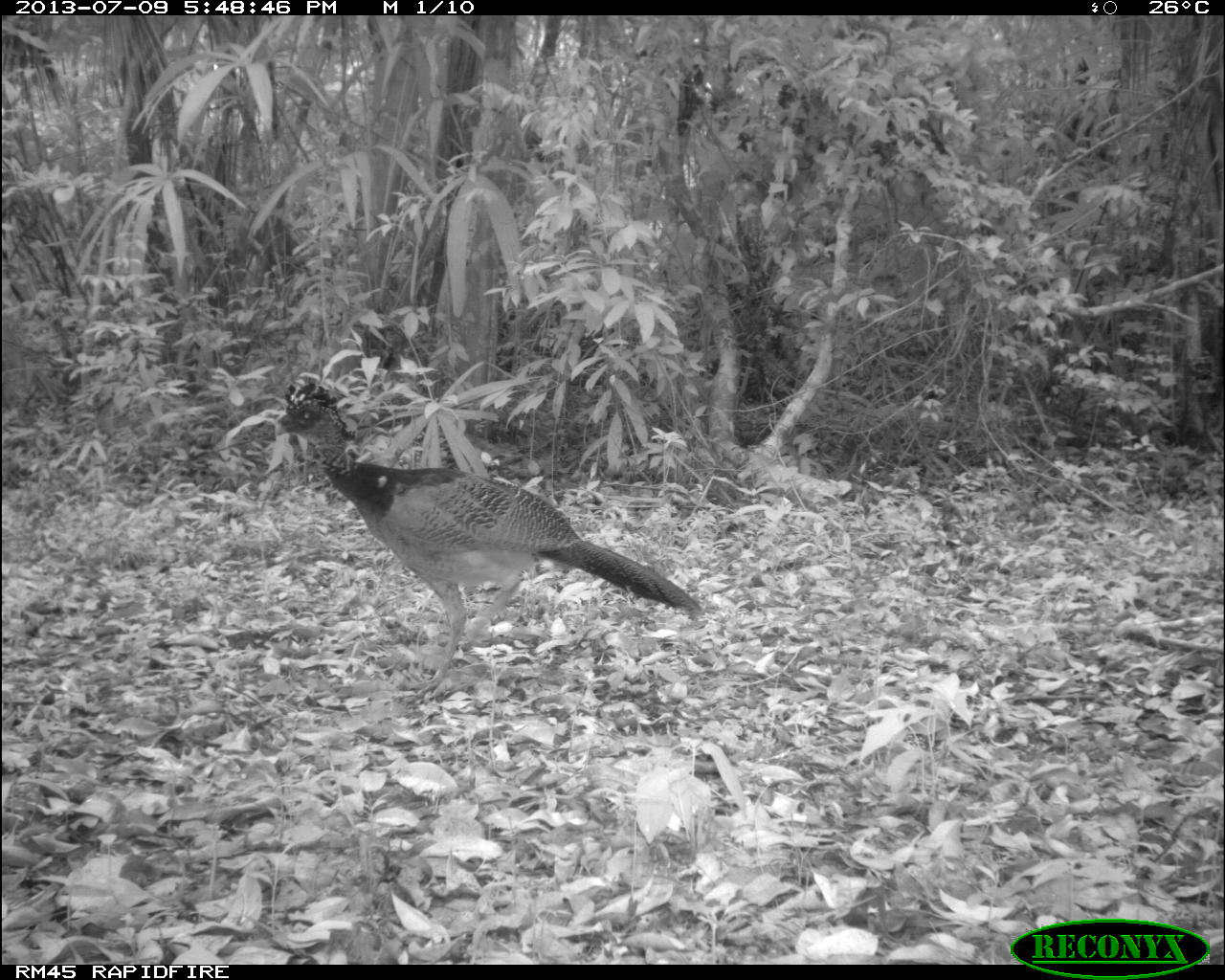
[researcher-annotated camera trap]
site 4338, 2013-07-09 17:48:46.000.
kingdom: Animalia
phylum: Chordata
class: Aves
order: Galliformes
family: Cracidae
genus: Crax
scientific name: Crax rubra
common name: great curassow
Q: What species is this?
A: Crax rubra (great curassow).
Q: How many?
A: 1.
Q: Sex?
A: Female.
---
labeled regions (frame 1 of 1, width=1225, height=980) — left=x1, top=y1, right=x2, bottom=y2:
crax rubra: left=272, top=382, right=704, bottom=707